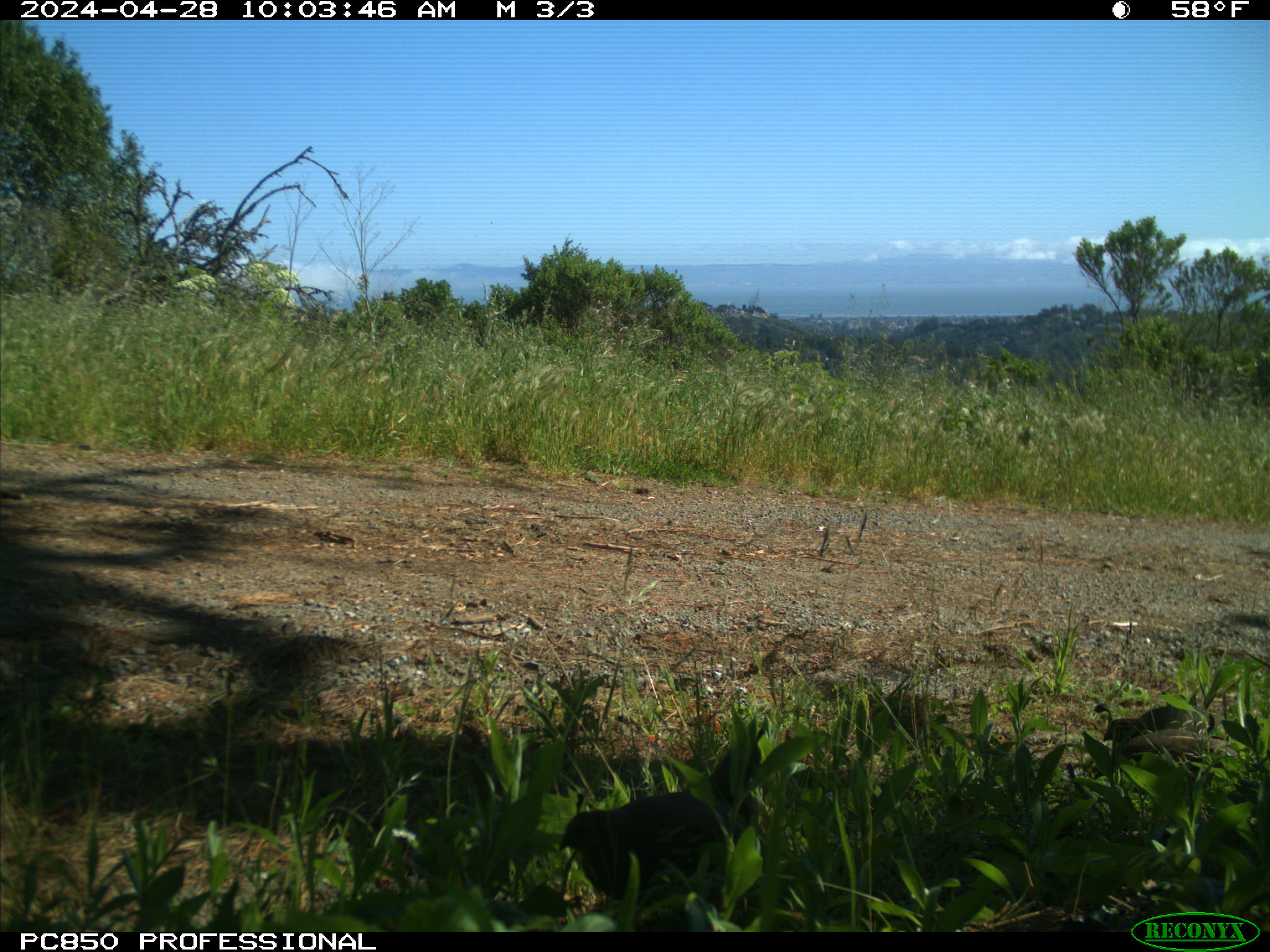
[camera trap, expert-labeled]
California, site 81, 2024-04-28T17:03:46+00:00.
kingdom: Animalia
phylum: Chordata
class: Aves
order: Galliformes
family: Odontophoridae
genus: Callipepla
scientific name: Callipepla californica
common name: california quail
California quail (Callipepla californica).